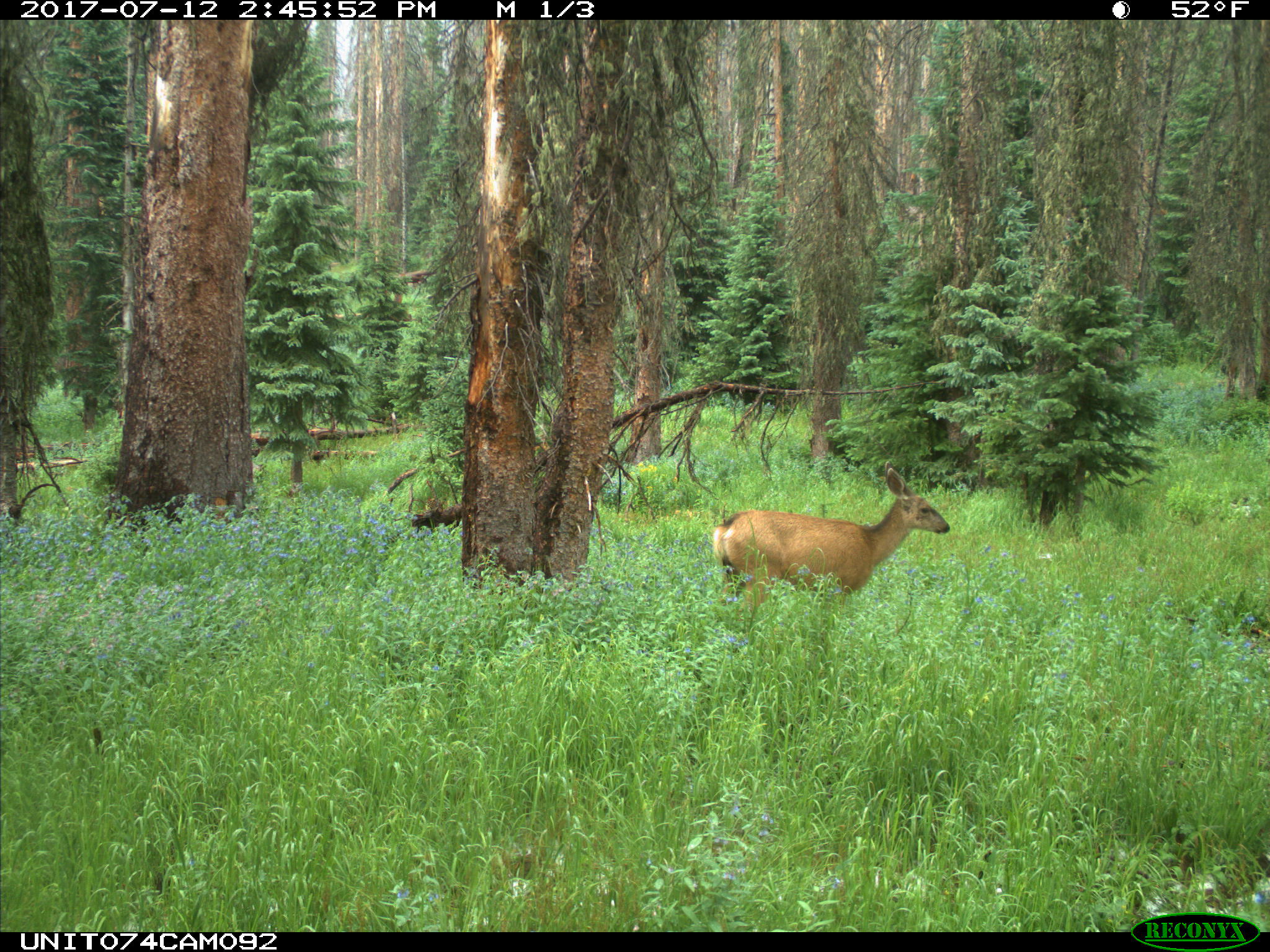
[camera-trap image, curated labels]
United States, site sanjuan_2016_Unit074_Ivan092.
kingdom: Animalia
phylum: Chordata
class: Mammalia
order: Artiodactyla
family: Cervidae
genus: Odocoileus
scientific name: Odocoileus hemionus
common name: mule deer